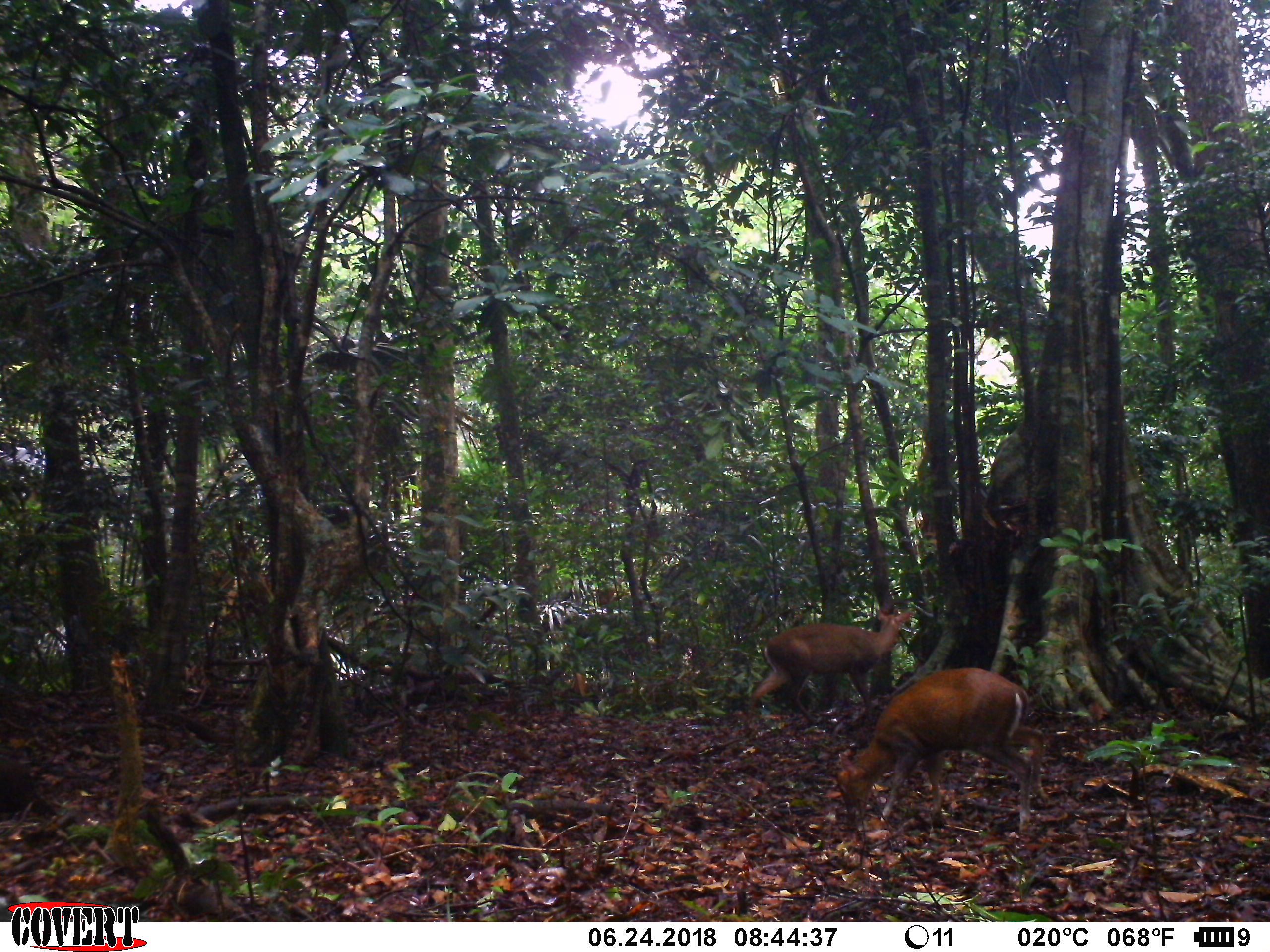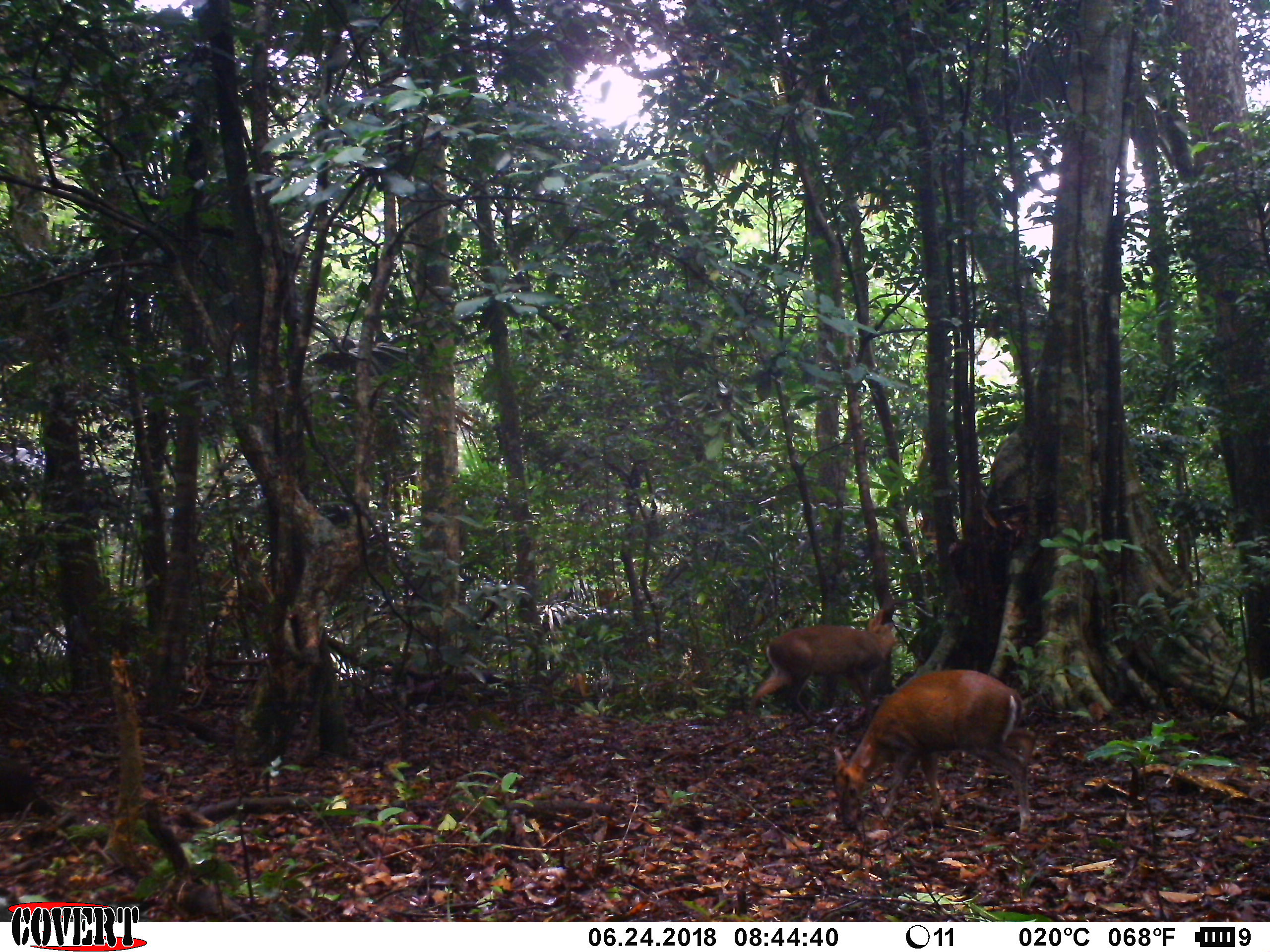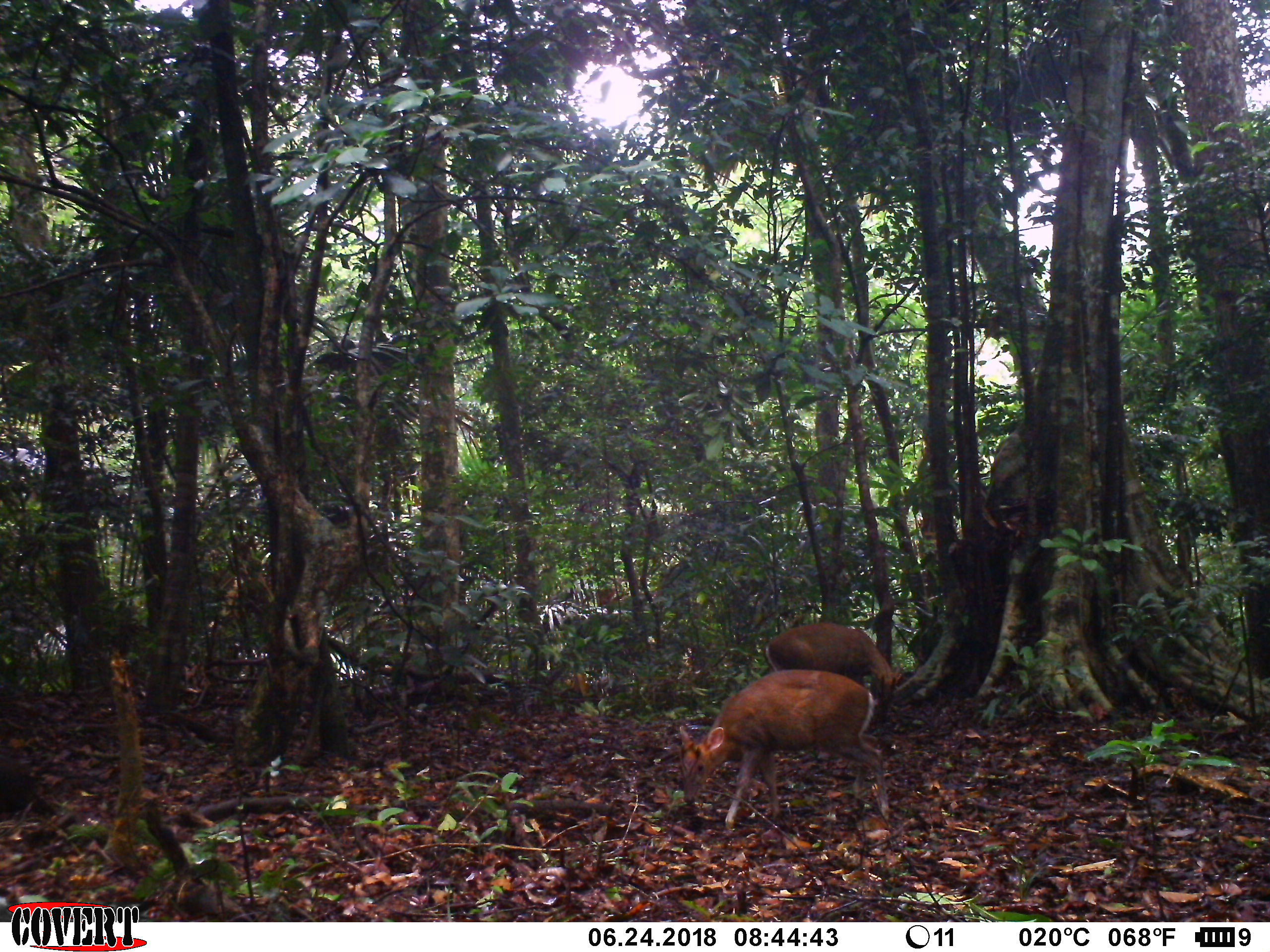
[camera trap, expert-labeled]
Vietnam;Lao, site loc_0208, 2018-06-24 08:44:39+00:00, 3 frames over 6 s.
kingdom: Animalia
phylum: Chordata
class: Mammalia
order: Artiodactyla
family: Cervidae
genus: Muntiacus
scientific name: Muntiacus rooseveltorum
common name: roosevelt's muntjac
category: roosevelts muntjac group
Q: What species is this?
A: Roosevelts muntjac group (roosevelt's muntjac) (Muntiacus rooseveltorum).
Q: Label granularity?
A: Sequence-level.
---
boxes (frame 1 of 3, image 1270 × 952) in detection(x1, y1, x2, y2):
roosevelts muntjac group: detection(836, 668, 1050, 835); detection(746, 608, 914, 730)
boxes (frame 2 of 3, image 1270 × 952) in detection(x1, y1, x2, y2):
roosevelts muntjac group: detection(833, 670, 1036, 836); detection(748, 609, 899, 726)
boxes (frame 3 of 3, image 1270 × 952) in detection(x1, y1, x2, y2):
roosevelts muntjac group: detection(678, 668, 891, 831); detection(765, 622, 902, 722)